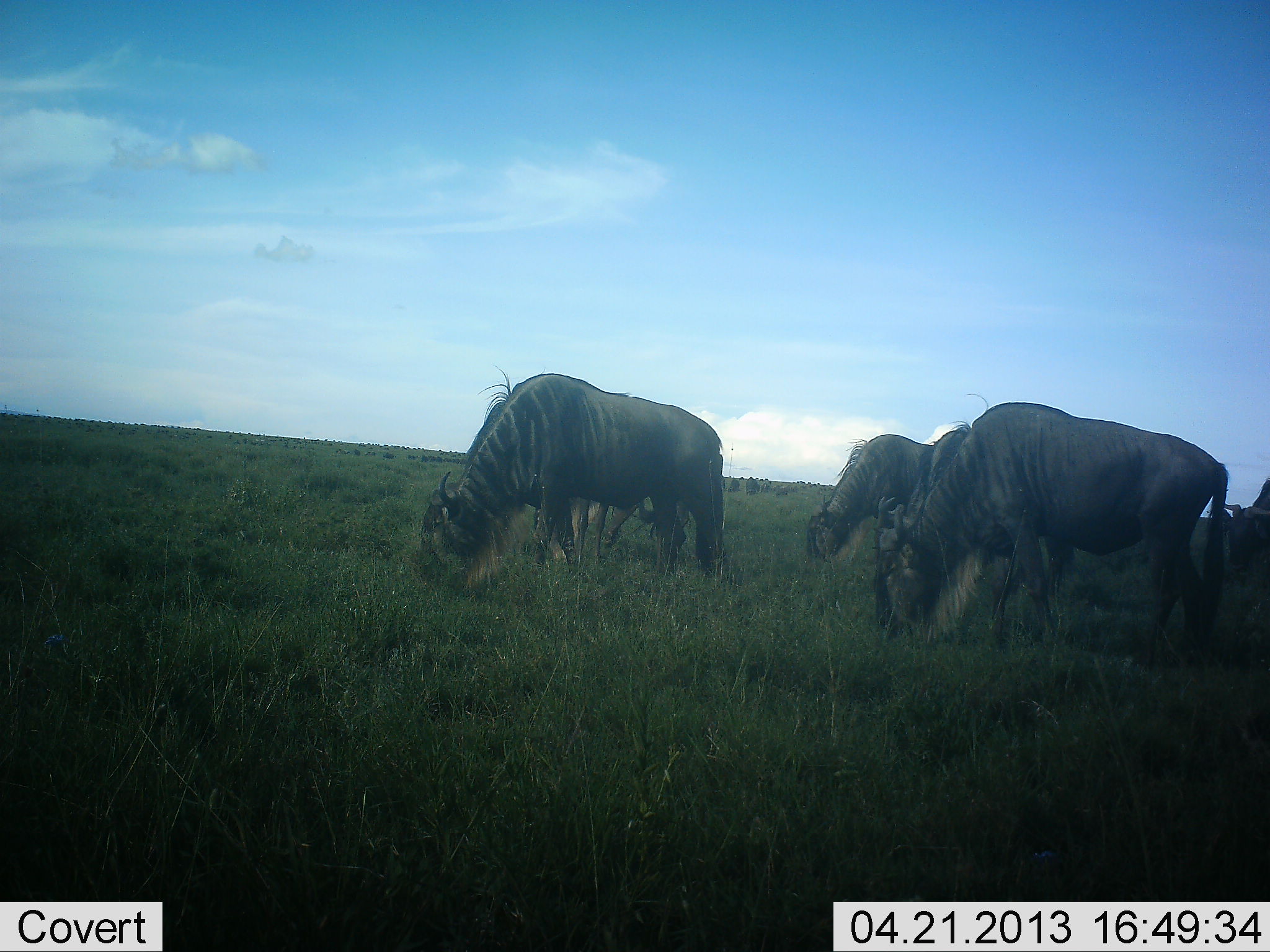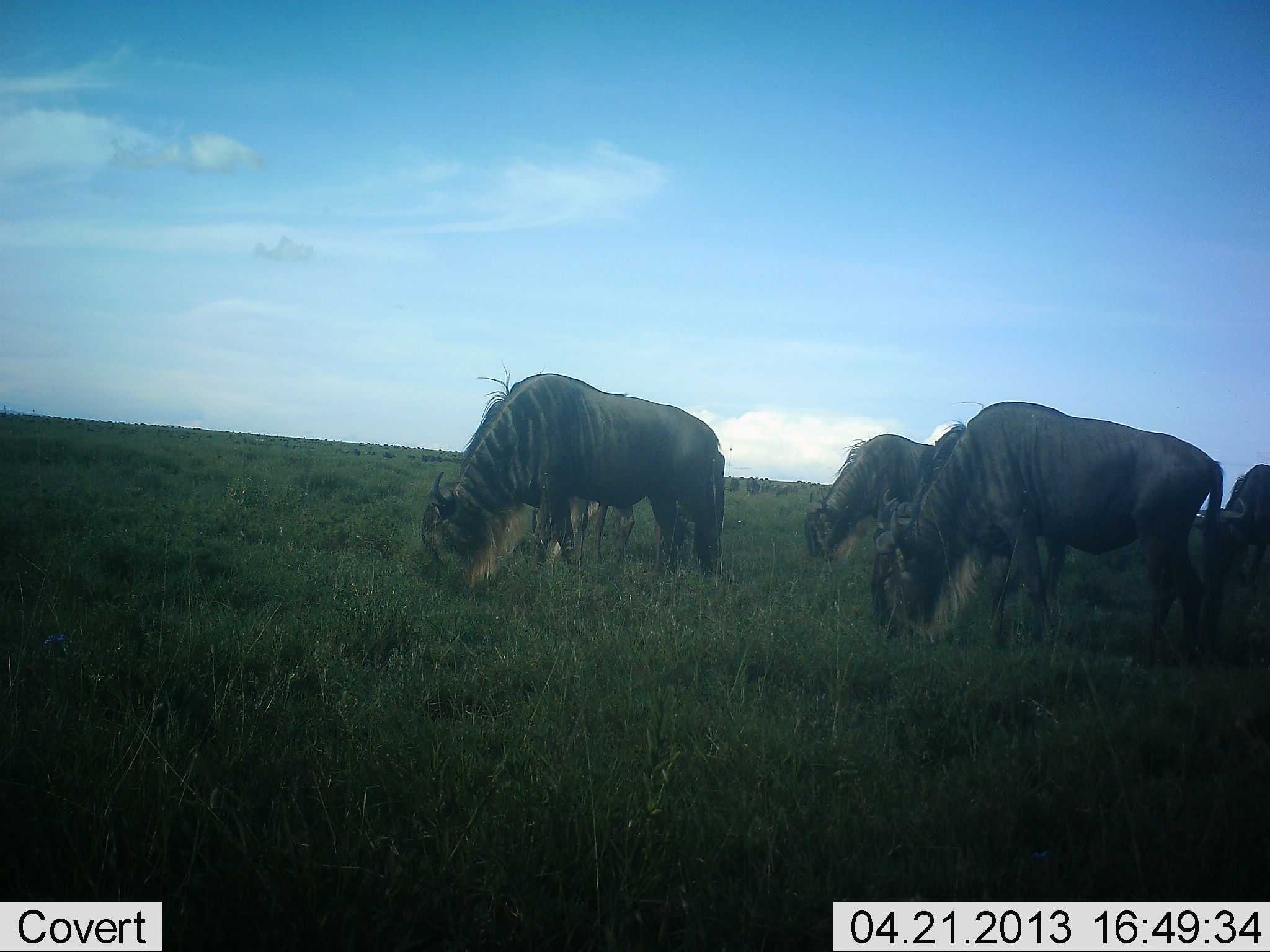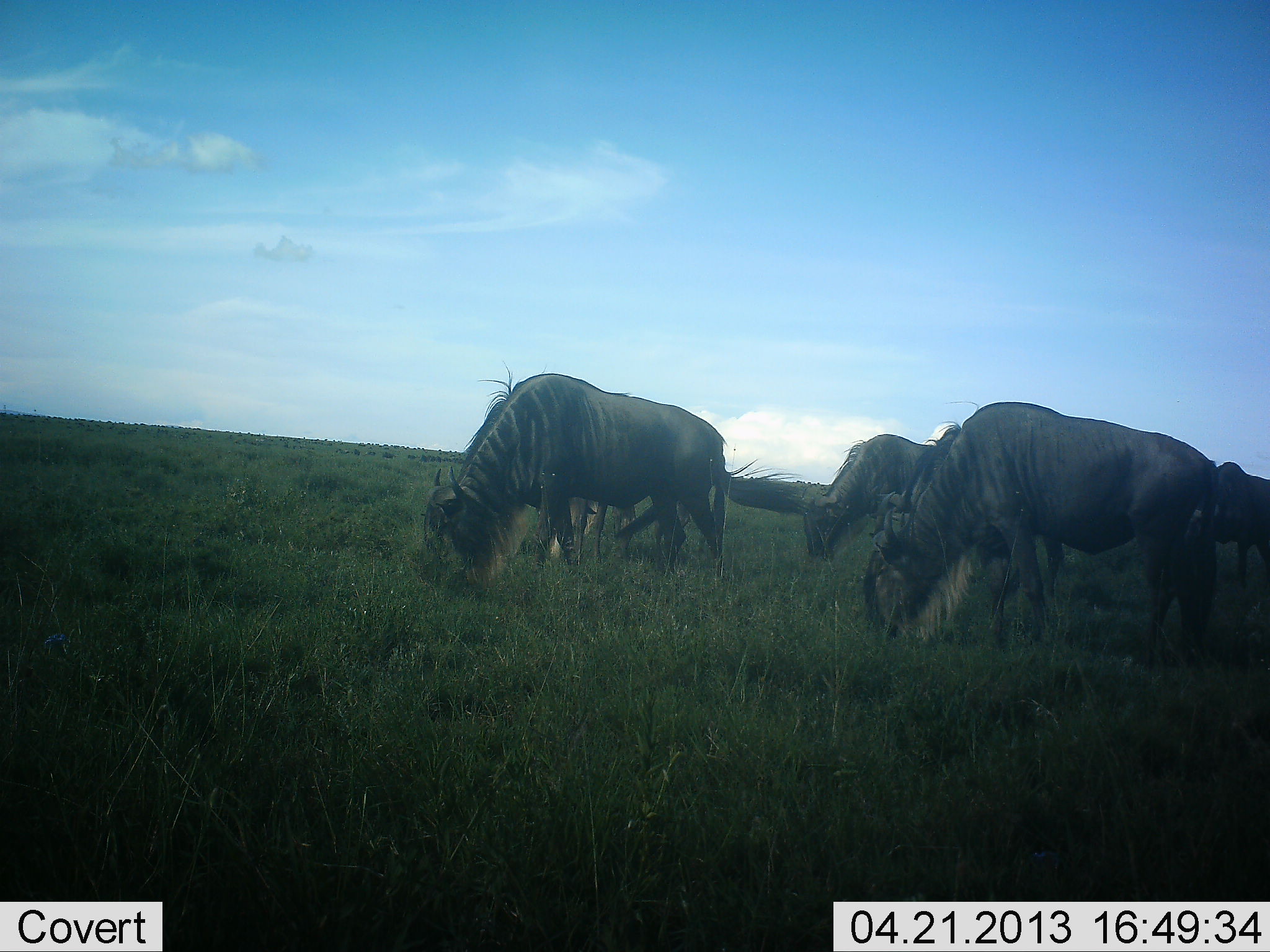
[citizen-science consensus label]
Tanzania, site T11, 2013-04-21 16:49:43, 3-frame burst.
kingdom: Animalia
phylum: Chordata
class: Mammalia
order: Artiodactyla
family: Bovidae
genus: Connochaetes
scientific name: Connochaetes taurinus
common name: blue wildebeest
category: wildebeest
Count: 5.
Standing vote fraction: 21%.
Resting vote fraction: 3%.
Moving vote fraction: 14%.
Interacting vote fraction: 3%.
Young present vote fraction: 0%.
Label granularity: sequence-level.